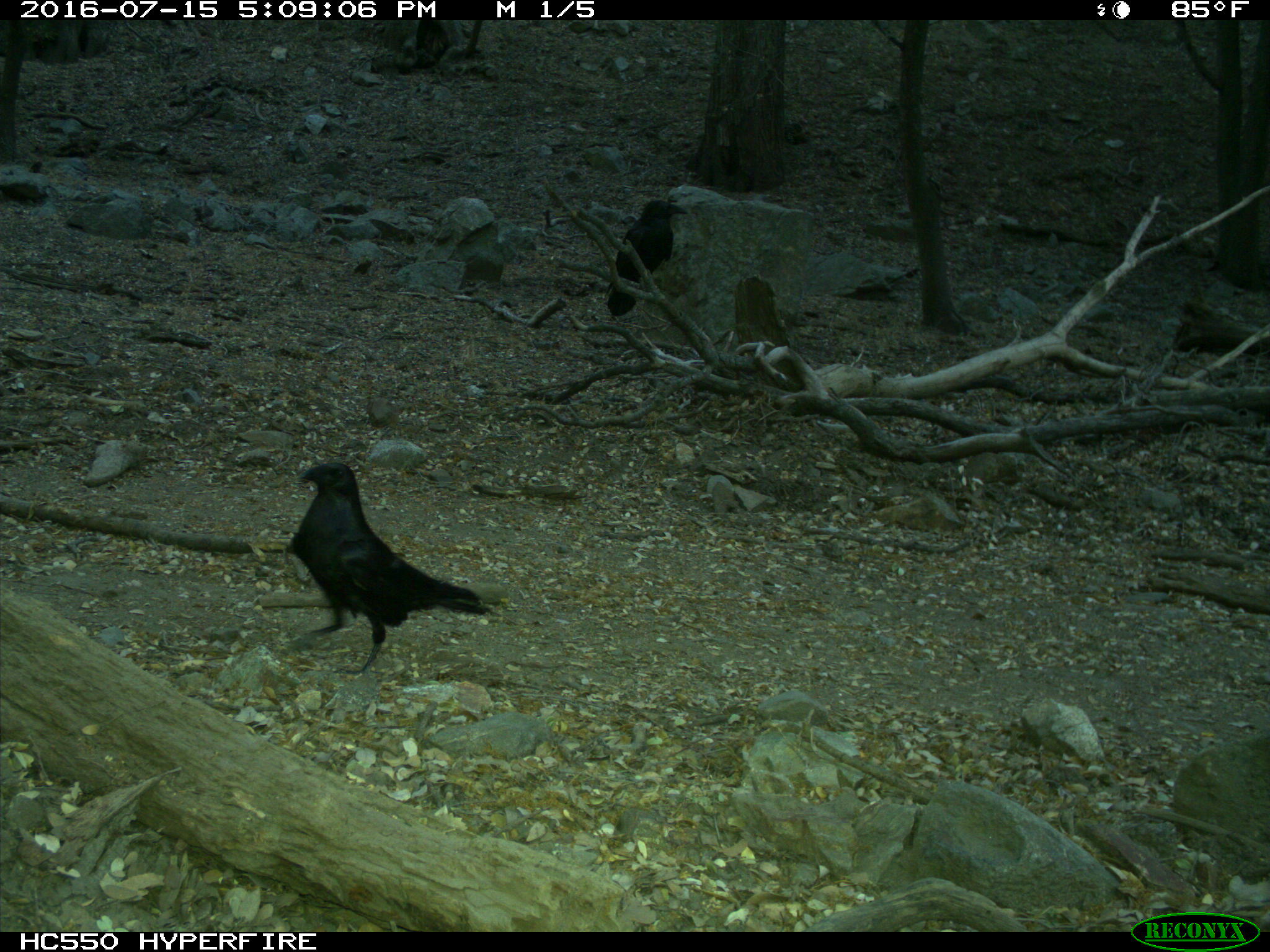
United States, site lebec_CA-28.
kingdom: Animalia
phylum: Chordata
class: Aves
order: Passeriformes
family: Corvidae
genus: Corvus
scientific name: Corvus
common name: crows and ravens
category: unidentified corvus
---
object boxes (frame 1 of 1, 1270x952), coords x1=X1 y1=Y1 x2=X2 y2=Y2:
animal: x1=290 y1=462 x2=486 y2=679; x1=605 y1=198 x2=689 y2=317